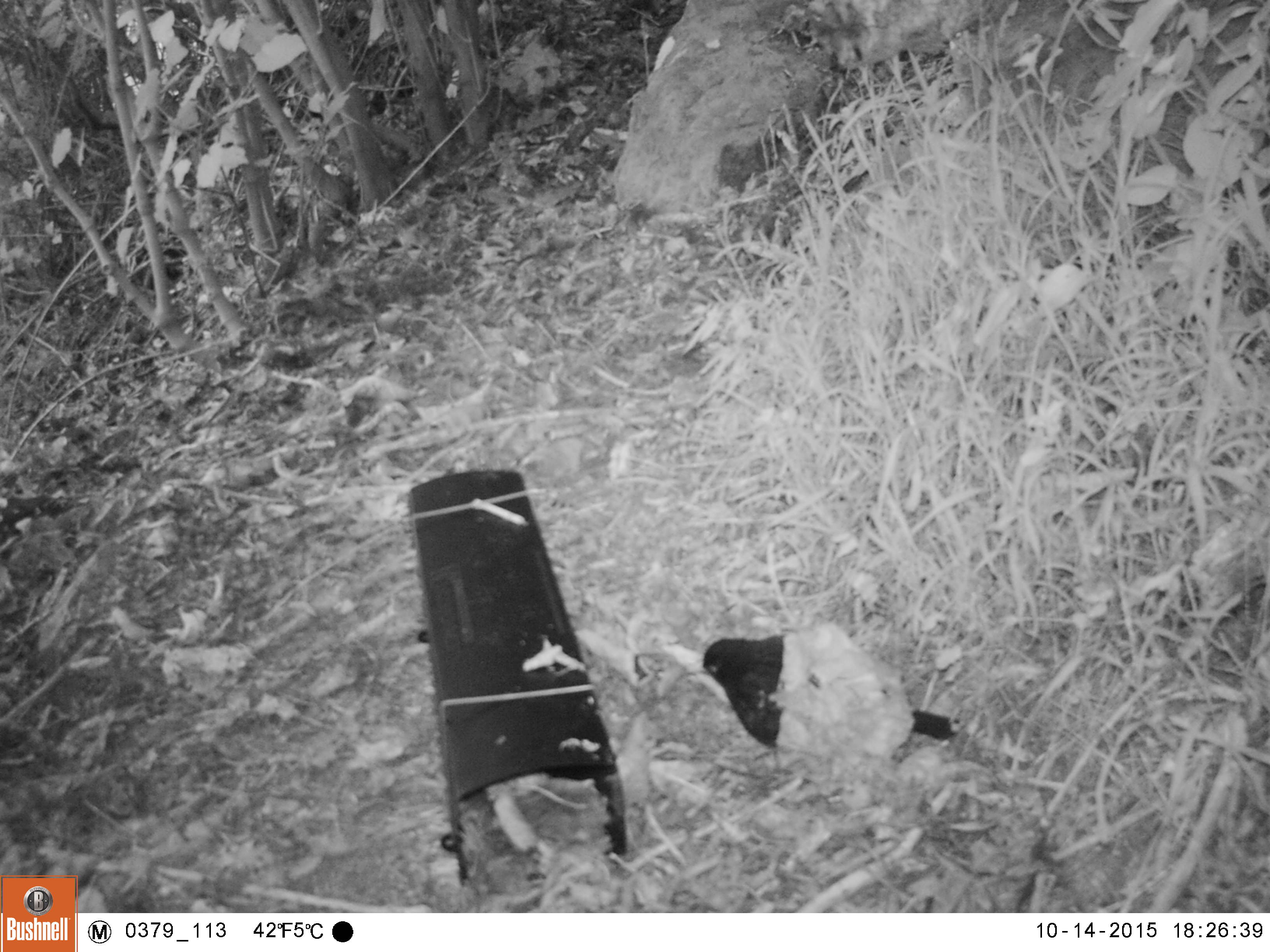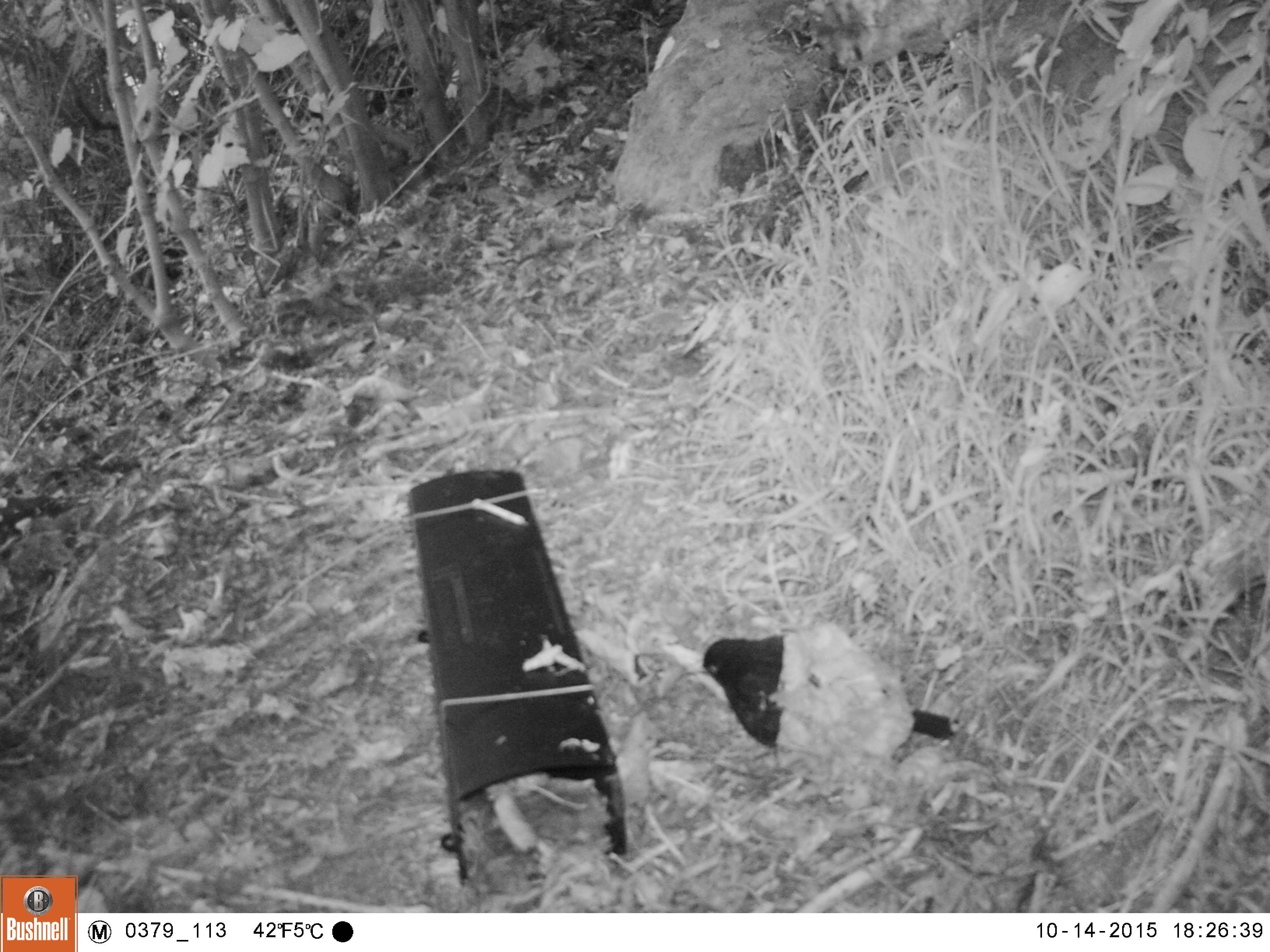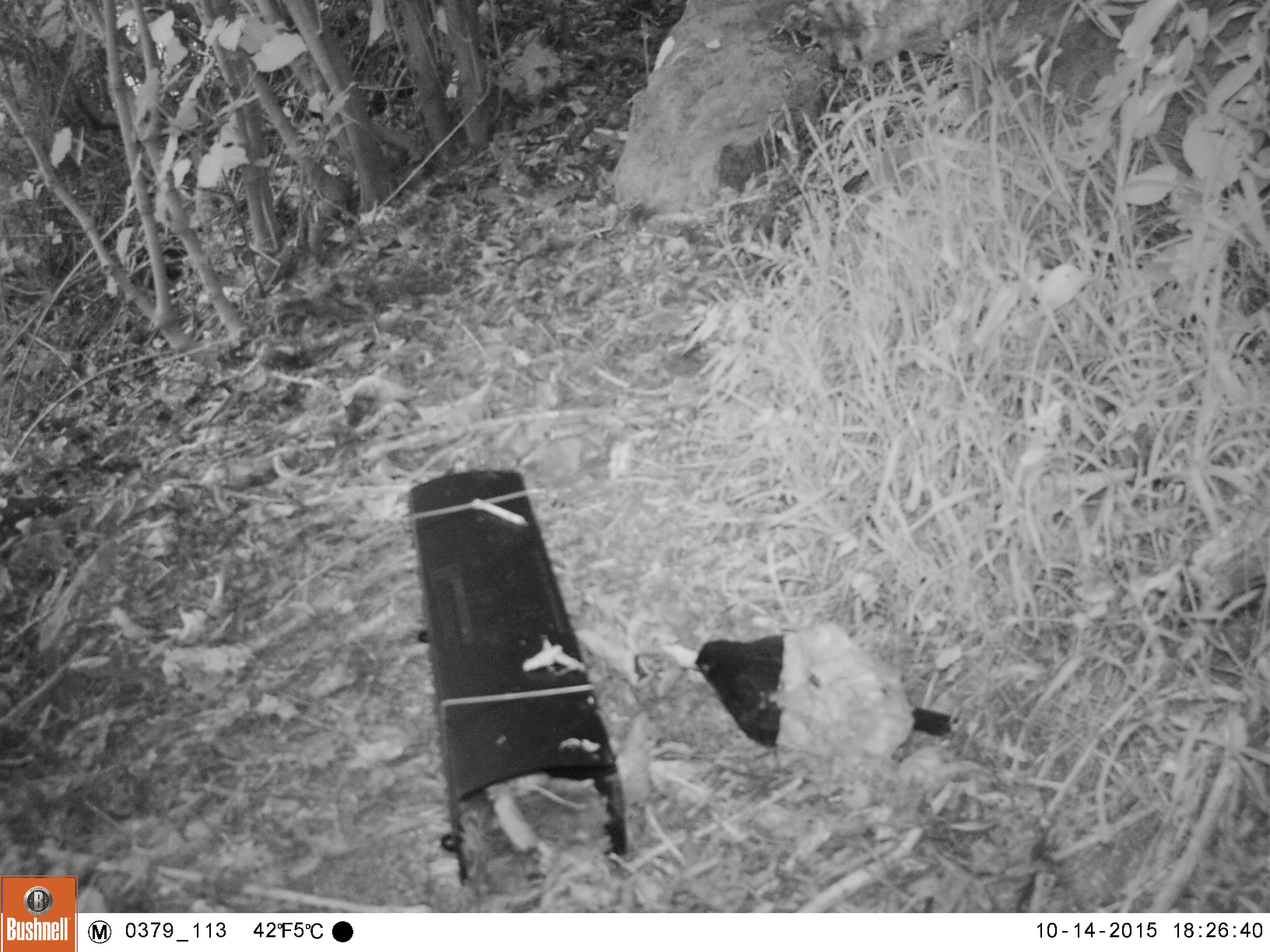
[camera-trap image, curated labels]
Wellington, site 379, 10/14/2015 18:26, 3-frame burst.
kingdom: Animalia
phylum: Chordata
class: Aves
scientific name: Aves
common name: bird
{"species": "bird (Aves)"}